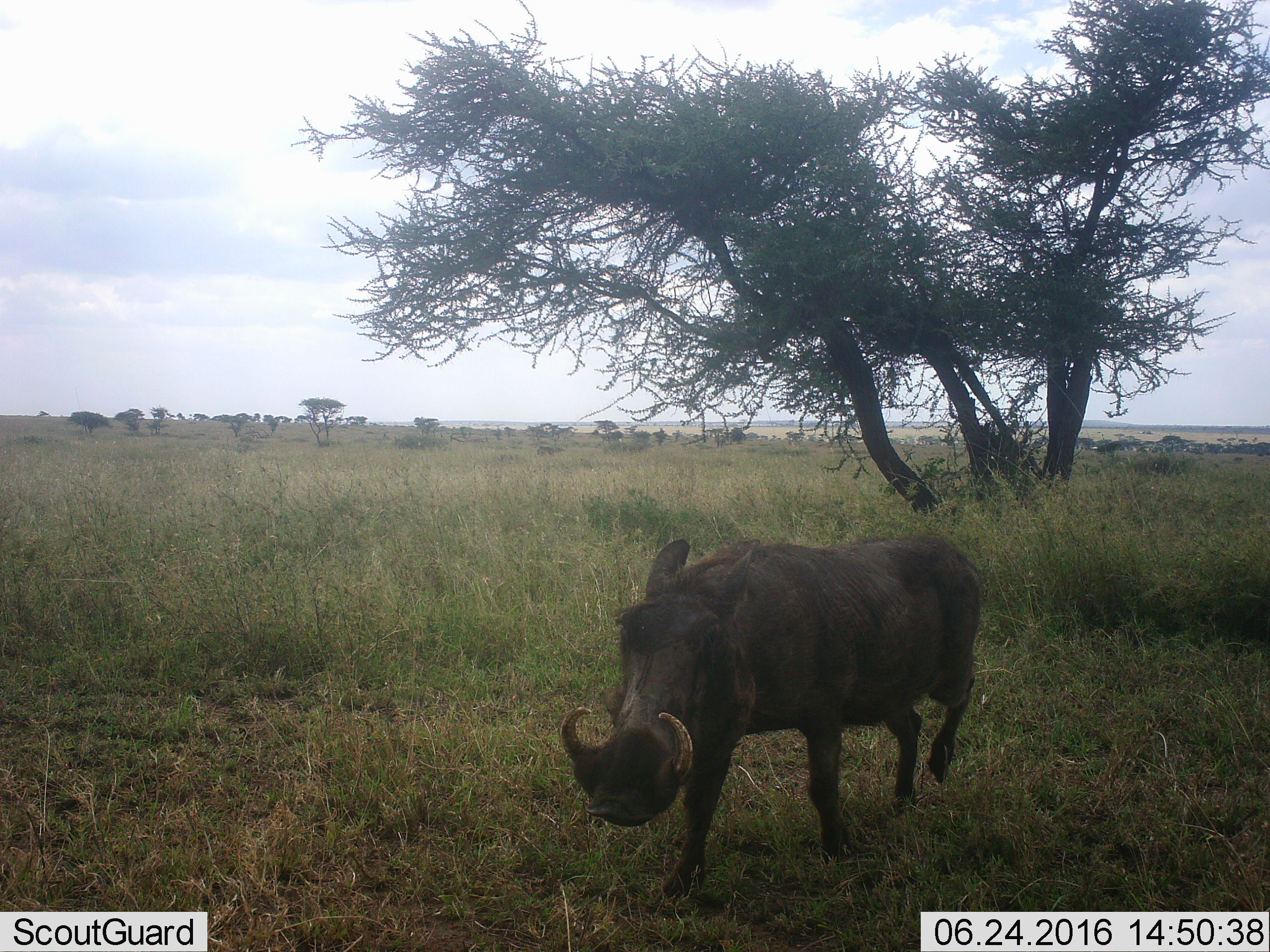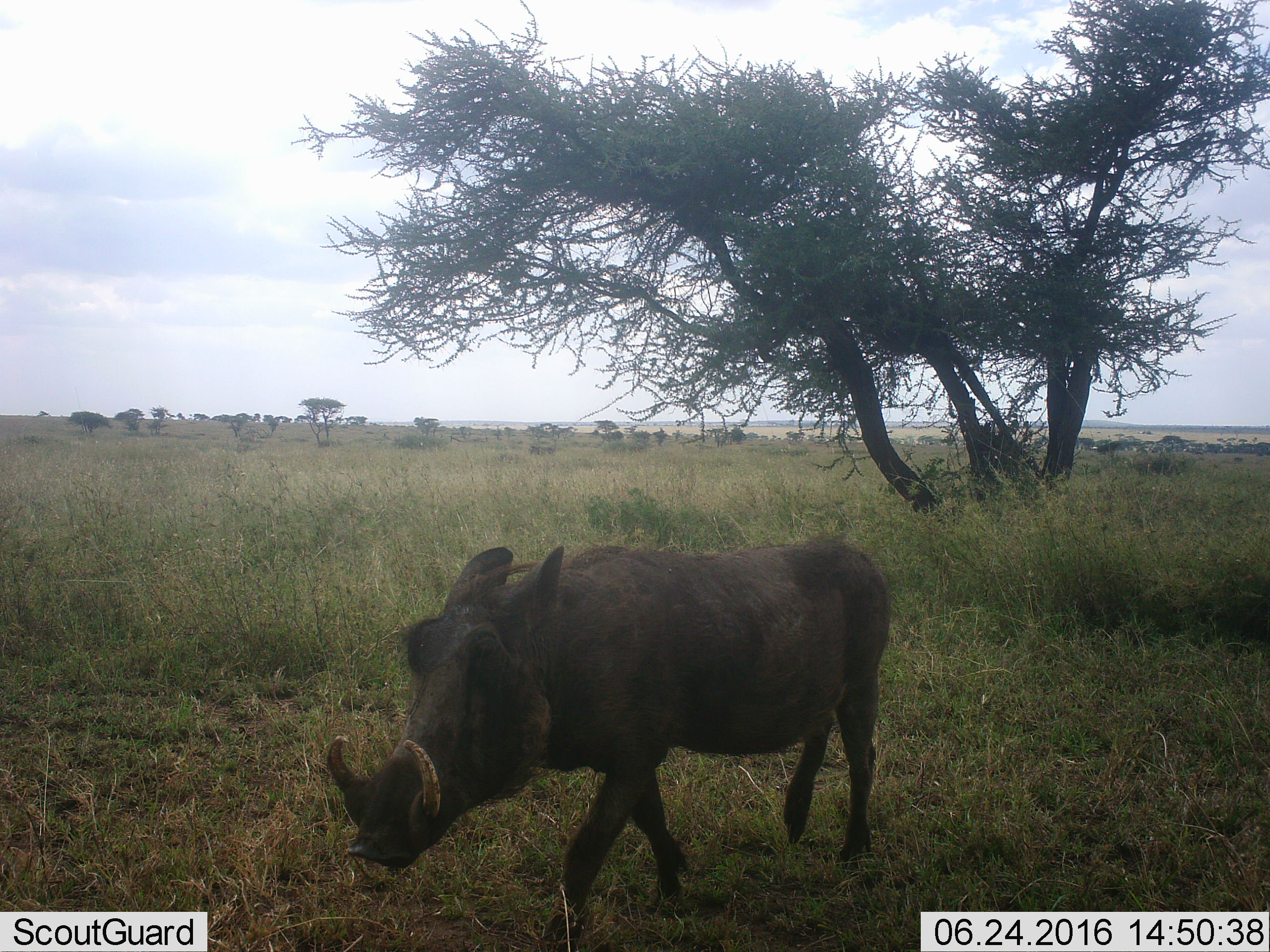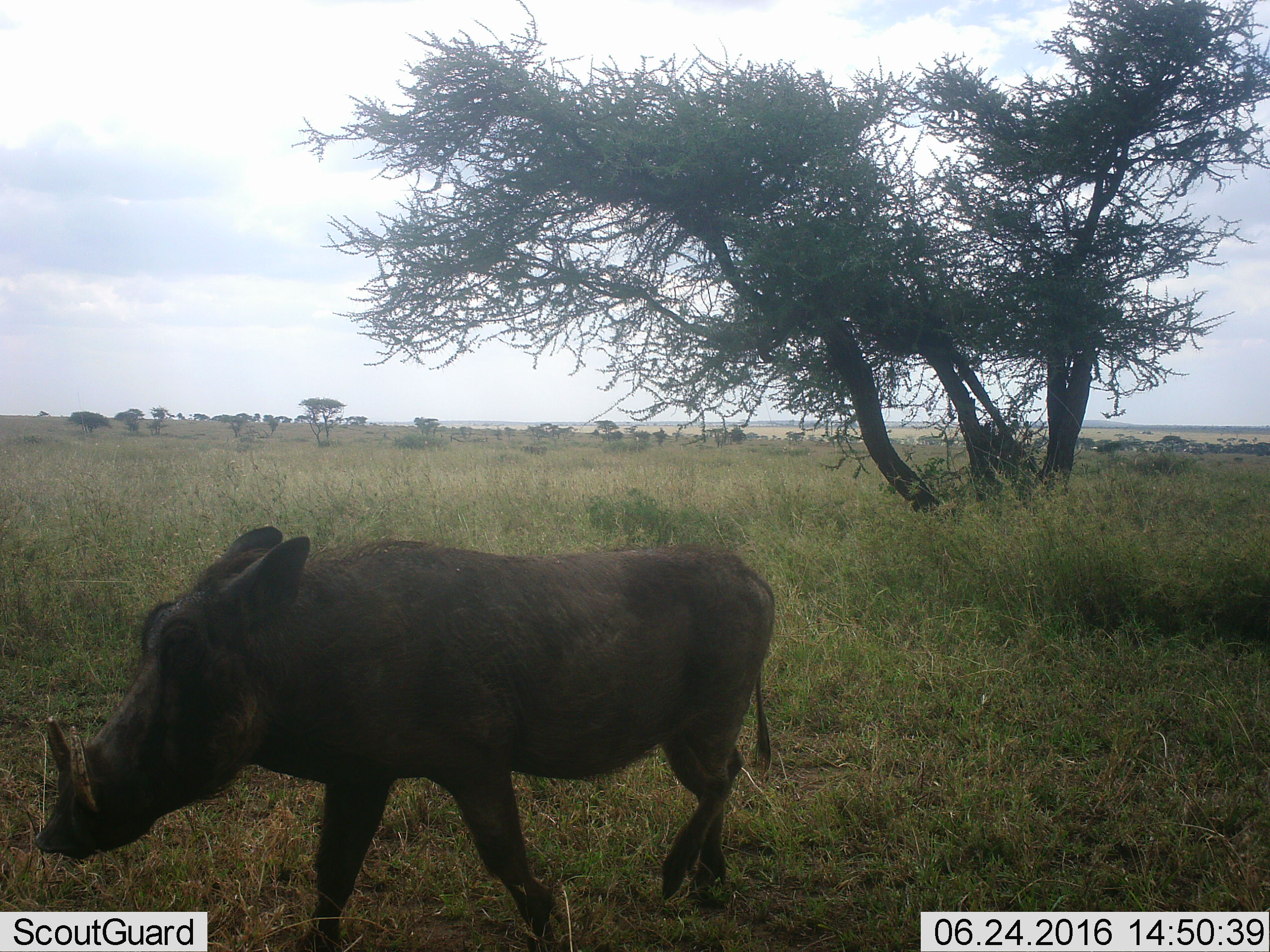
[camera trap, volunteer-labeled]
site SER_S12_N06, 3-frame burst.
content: unidentified animal